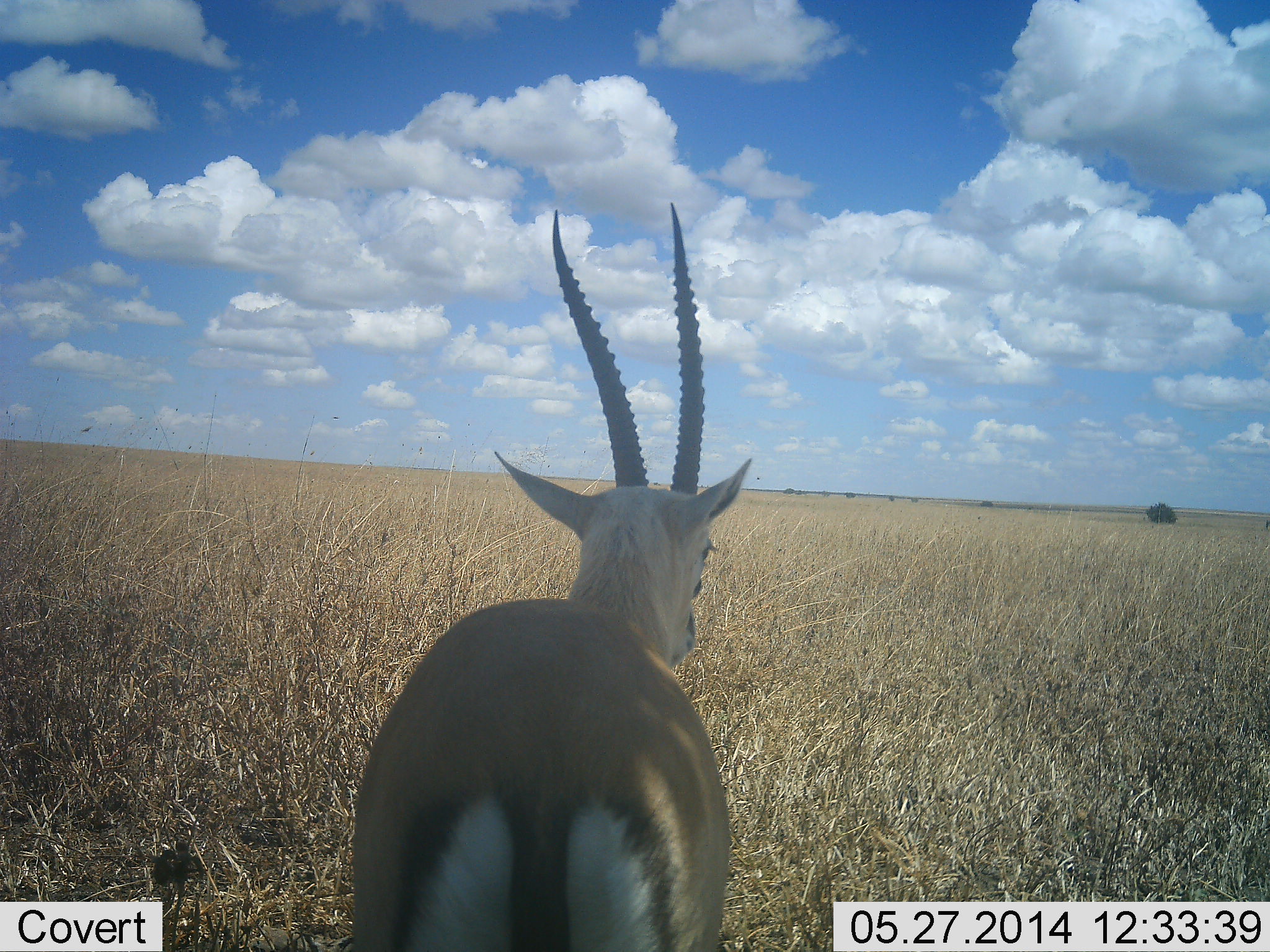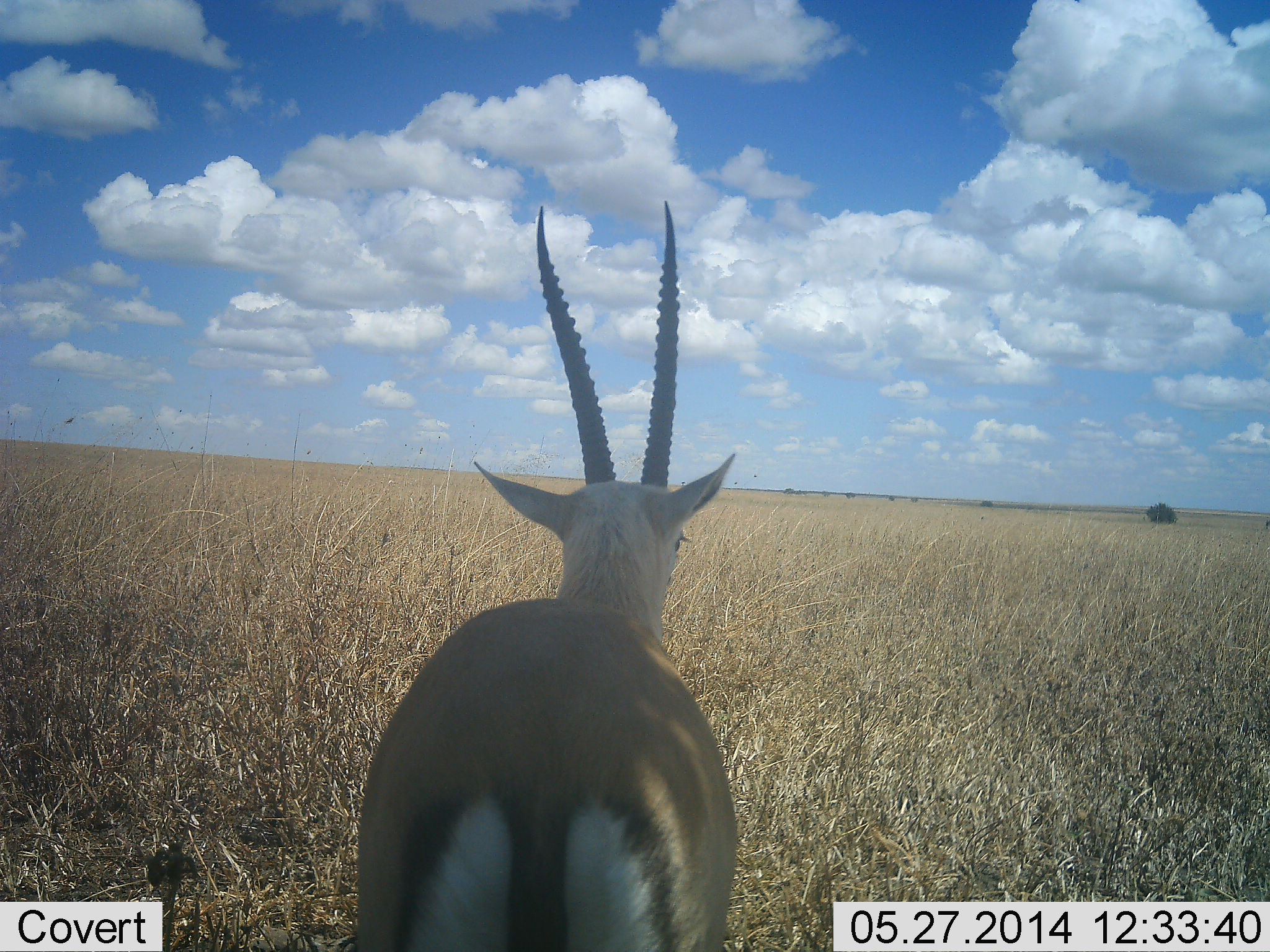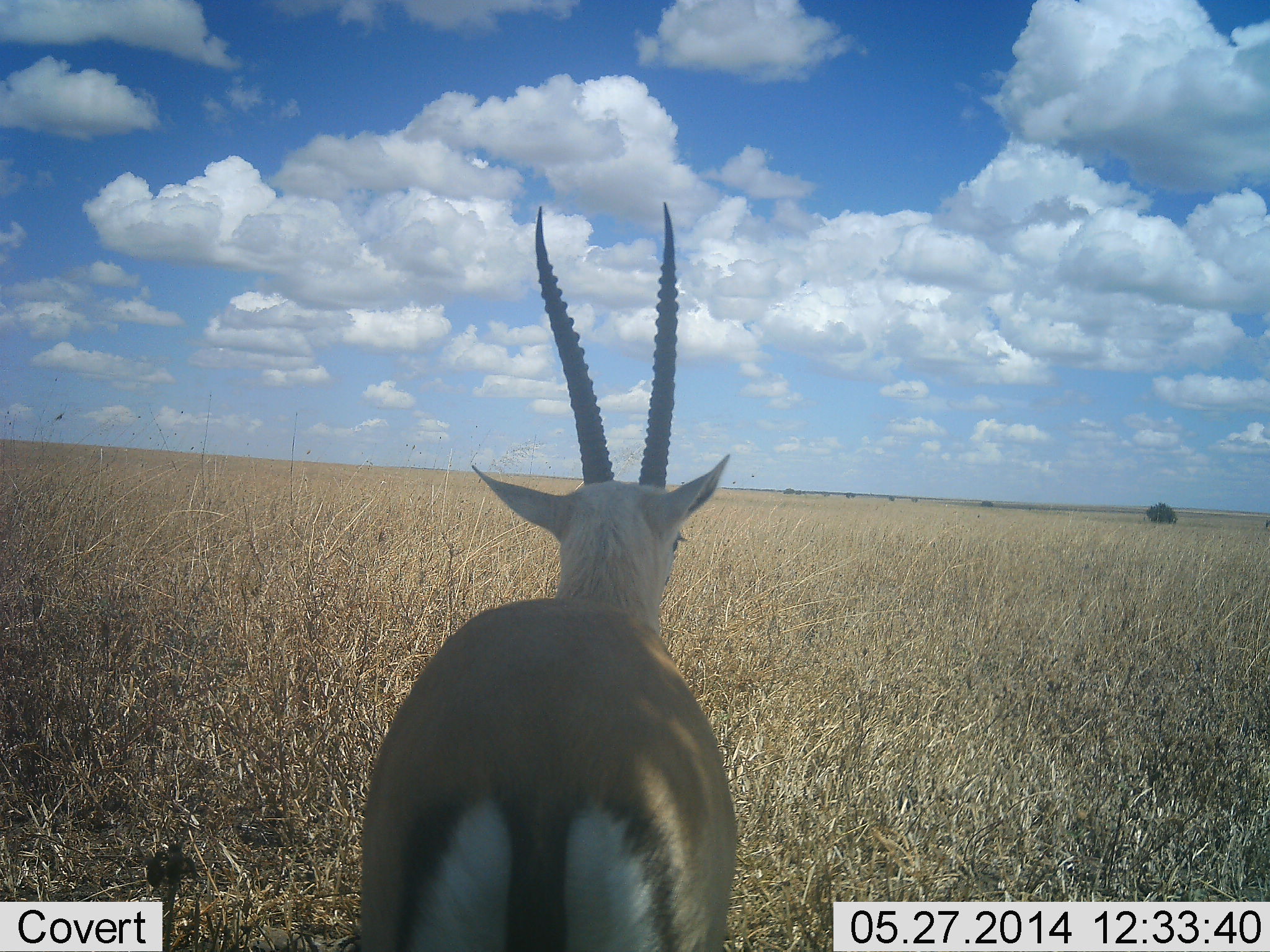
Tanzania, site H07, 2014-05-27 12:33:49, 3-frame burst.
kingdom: Animalia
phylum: Chordata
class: Mammalia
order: Artiodactyla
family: Bovidae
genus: Eudorcas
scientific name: Eudorcas thomsonii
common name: thomson's gazelle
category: gazellethomsons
Gazellethomsons (thomson's gazelle) (Eudorcas thomsonii), count 1. Behavior (volunteer vote fractions): standing 96%, resting 8%, moving 4%, interacting 0%. Young present (vote fraction): 0%. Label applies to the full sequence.